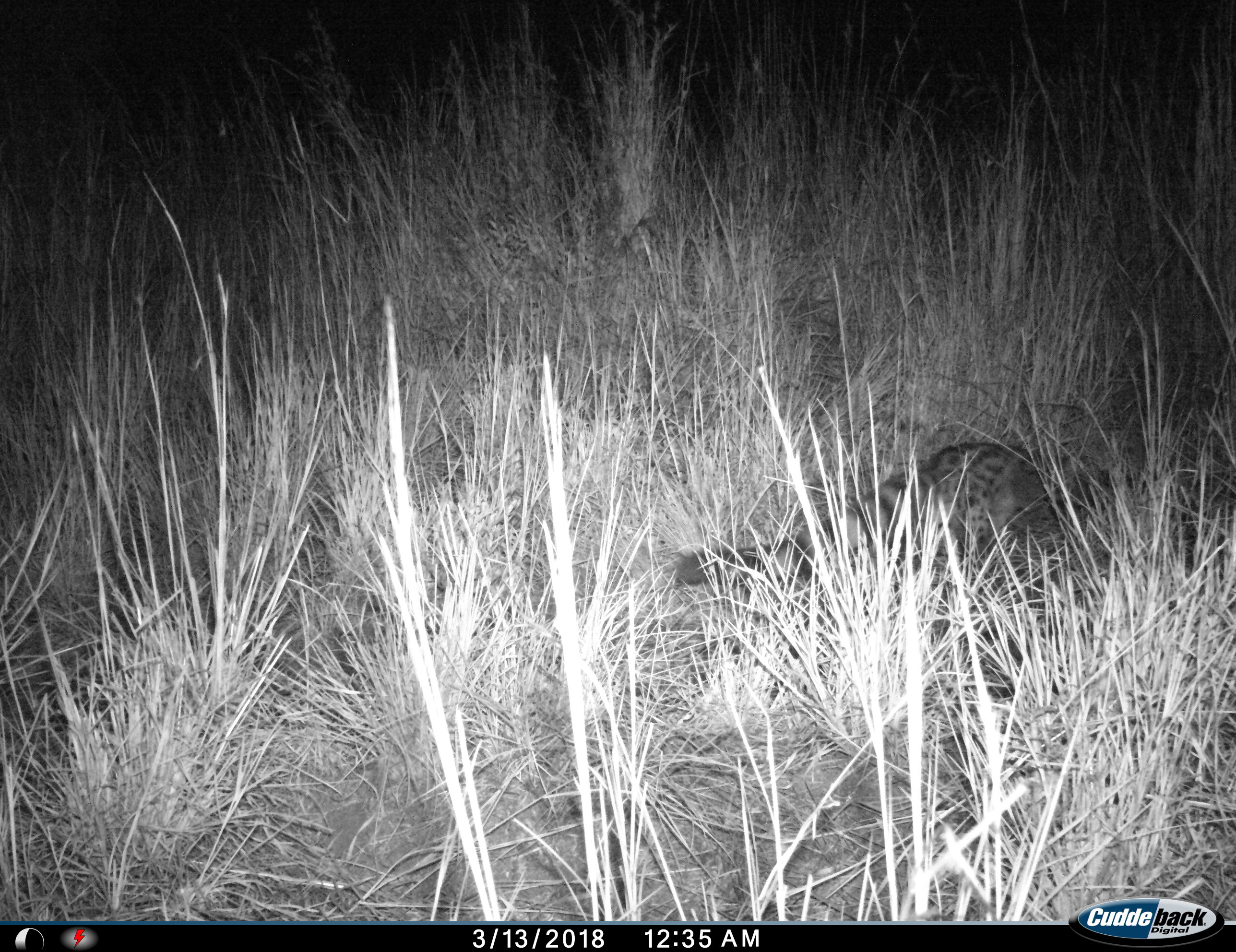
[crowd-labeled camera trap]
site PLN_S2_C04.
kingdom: Animalia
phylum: Chordata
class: Mammalia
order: Carnivora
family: Viverridae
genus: Genetta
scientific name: Genetta genetta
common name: small-spotted genet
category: genetcommonsmallspotted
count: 1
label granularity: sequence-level